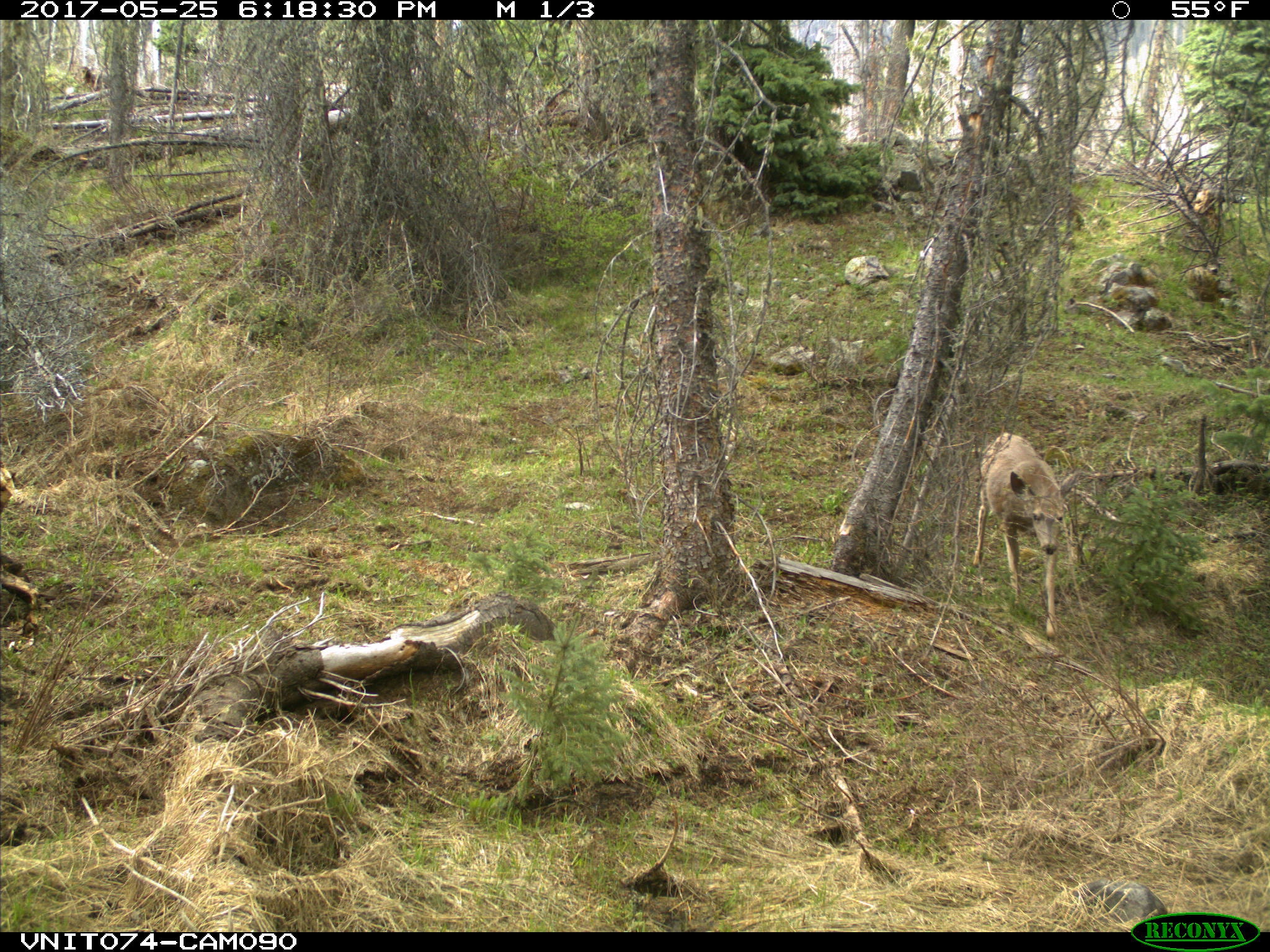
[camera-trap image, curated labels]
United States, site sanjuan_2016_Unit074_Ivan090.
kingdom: Animalia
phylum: Chordata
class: Mammalia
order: Artiodactyla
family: Cervidae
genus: Odocoileus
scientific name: Odocoileus hemionus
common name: mule deer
Odocoileus hemionus (mule deer).